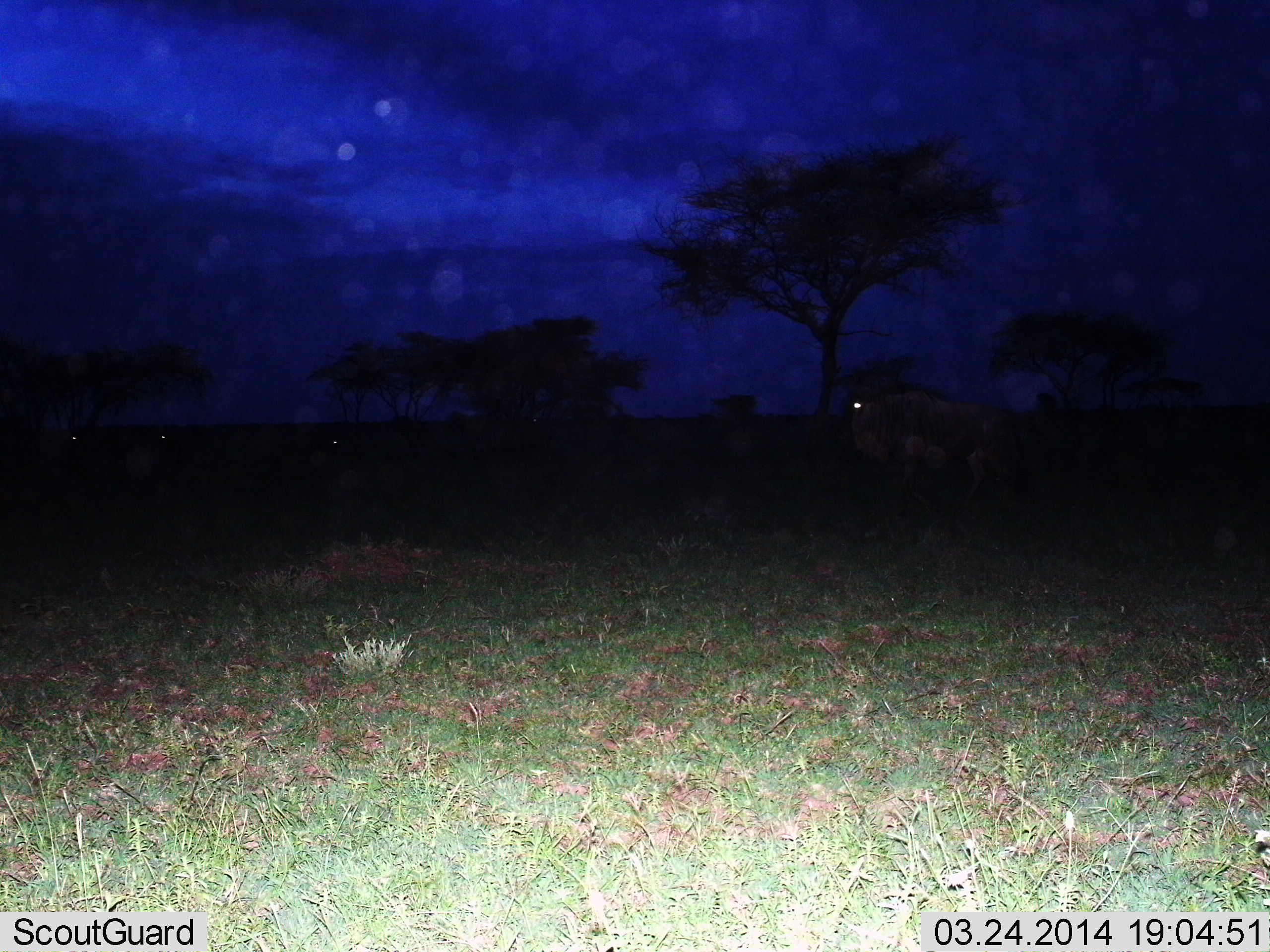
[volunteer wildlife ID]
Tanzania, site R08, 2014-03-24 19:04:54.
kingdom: Animalia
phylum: Chordata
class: Mammalia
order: Artiodactyla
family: Bovidae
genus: Connochaetes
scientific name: Connochaetes taurinus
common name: blue wildebeest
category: wildebeest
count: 4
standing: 50%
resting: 20%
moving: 50%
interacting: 0%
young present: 0%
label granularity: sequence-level